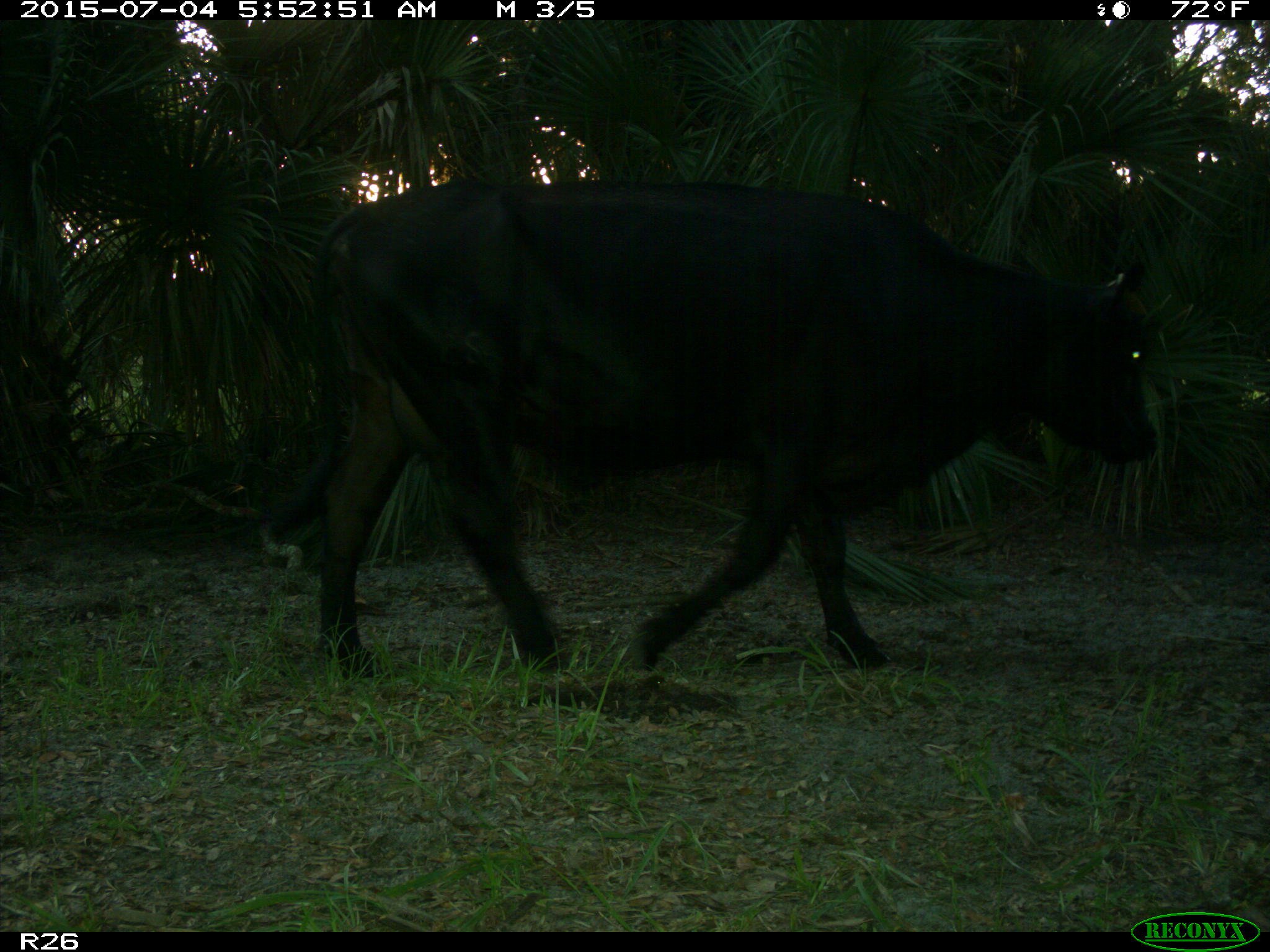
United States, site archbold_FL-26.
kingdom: Animalia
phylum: Chordata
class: Mammalia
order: Artiodactyla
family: Bovidae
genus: Bos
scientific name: Bos taurus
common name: domestic cow